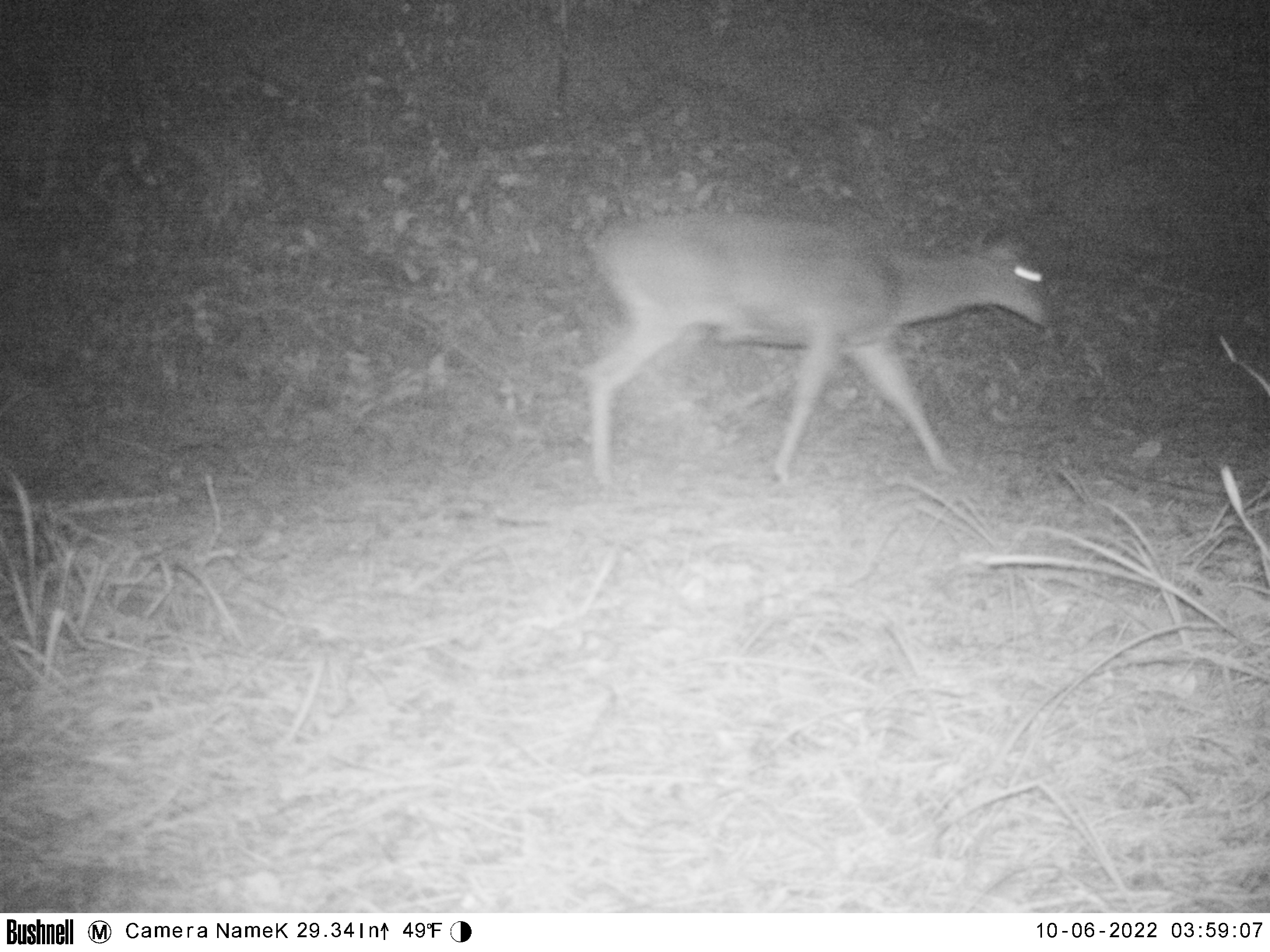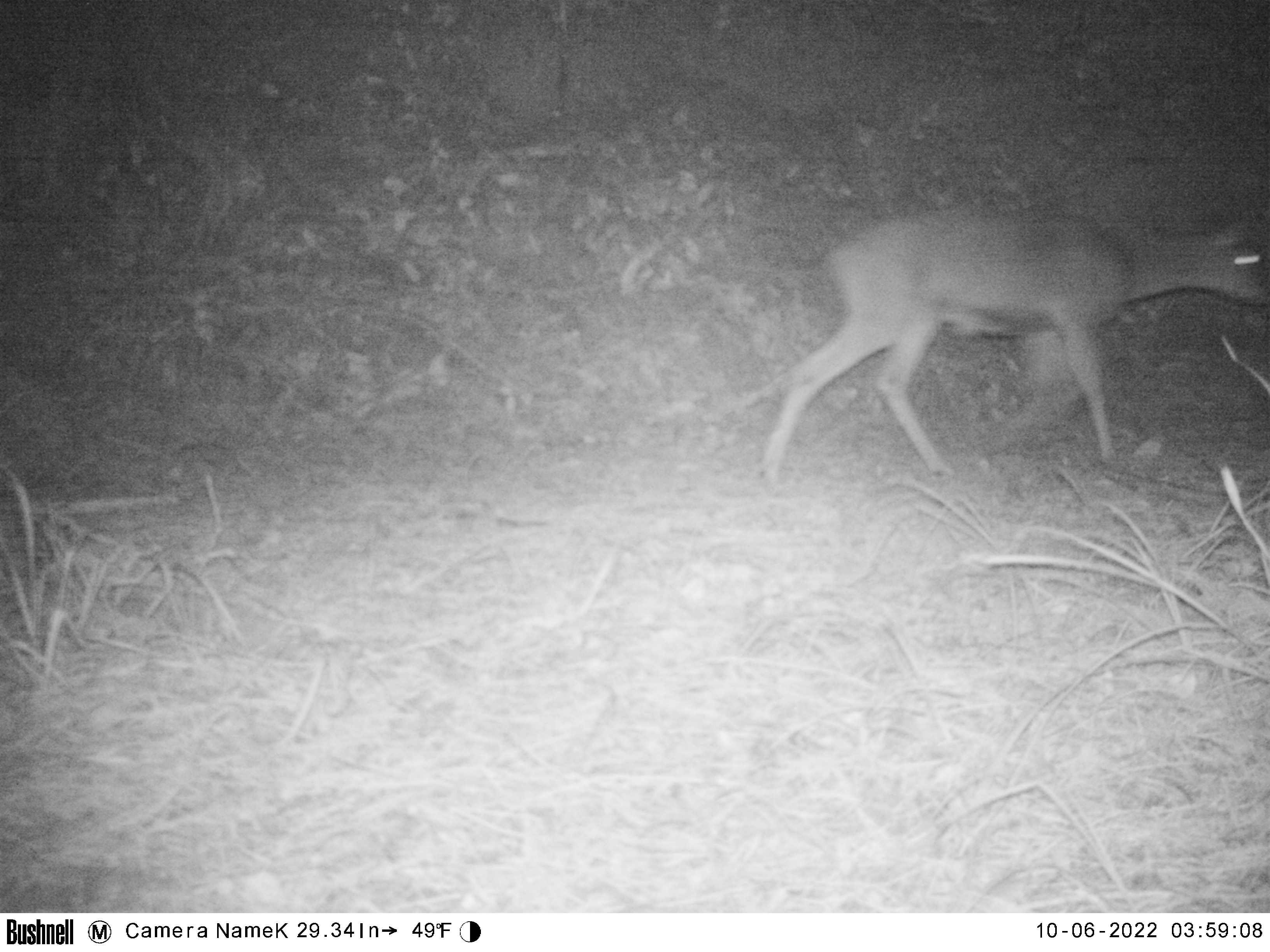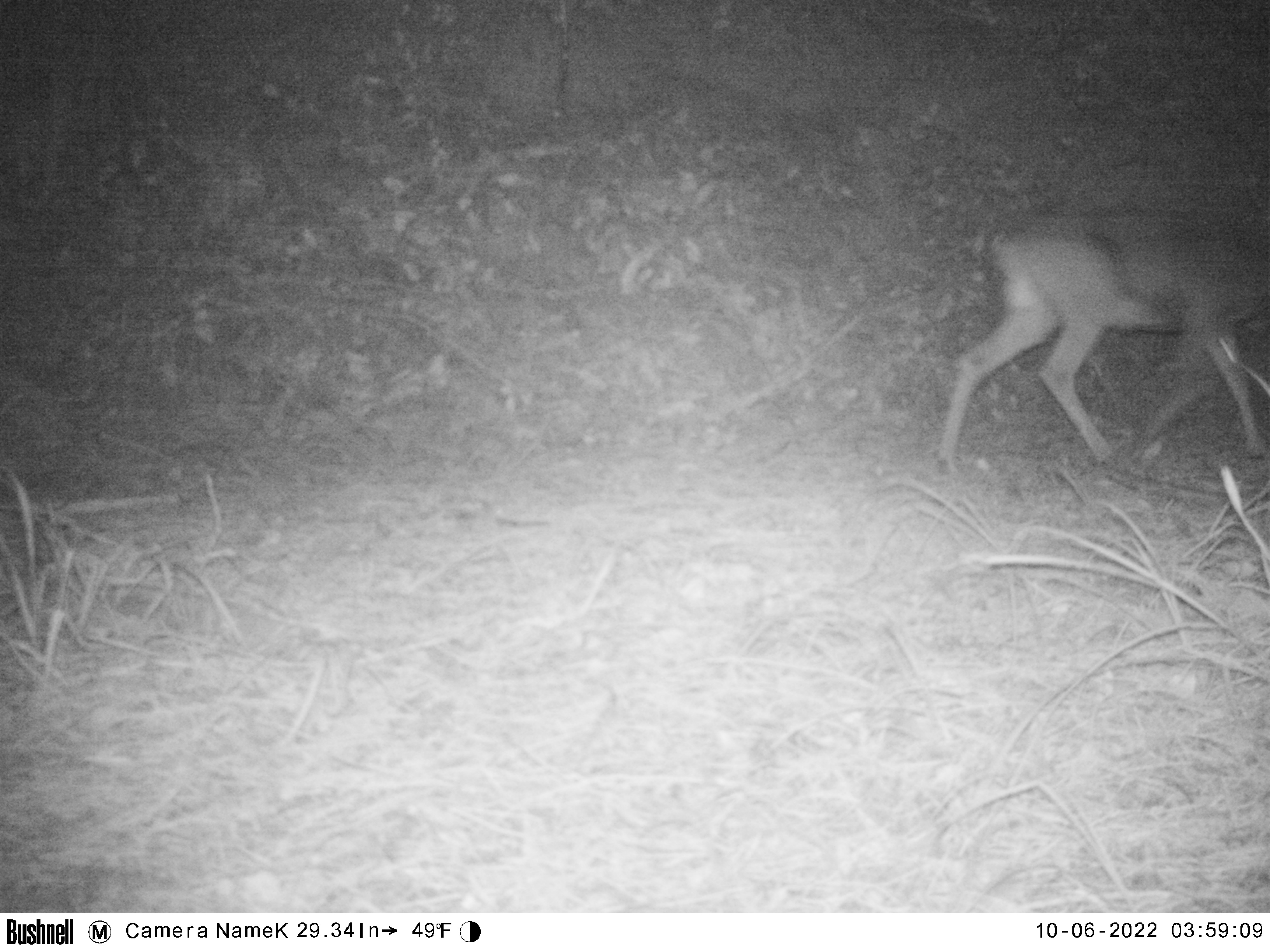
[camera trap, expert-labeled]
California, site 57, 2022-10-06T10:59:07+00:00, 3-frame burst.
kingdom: Animalia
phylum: Chordata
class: Mammalia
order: Artiodactyla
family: Cervidae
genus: Odocoileus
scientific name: Odocoileus hemionus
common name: mule deer